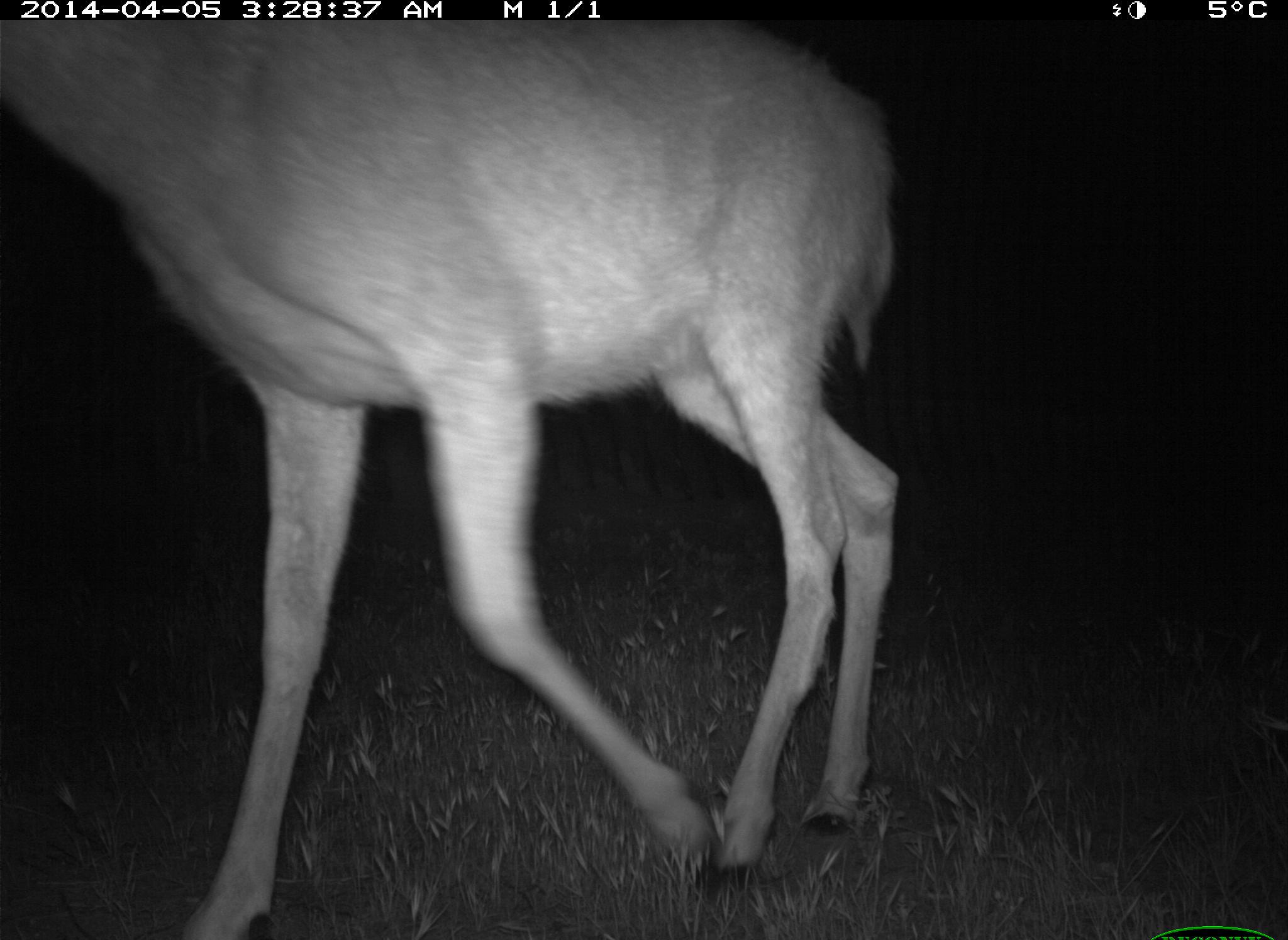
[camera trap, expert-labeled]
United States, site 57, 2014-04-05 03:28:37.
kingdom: Animalia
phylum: Chordata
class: Mammalia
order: Artiodactyla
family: Cervidae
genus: Odocoileus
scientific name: Odocoileus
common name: deer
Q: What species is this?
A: Deer (Odocoileus).